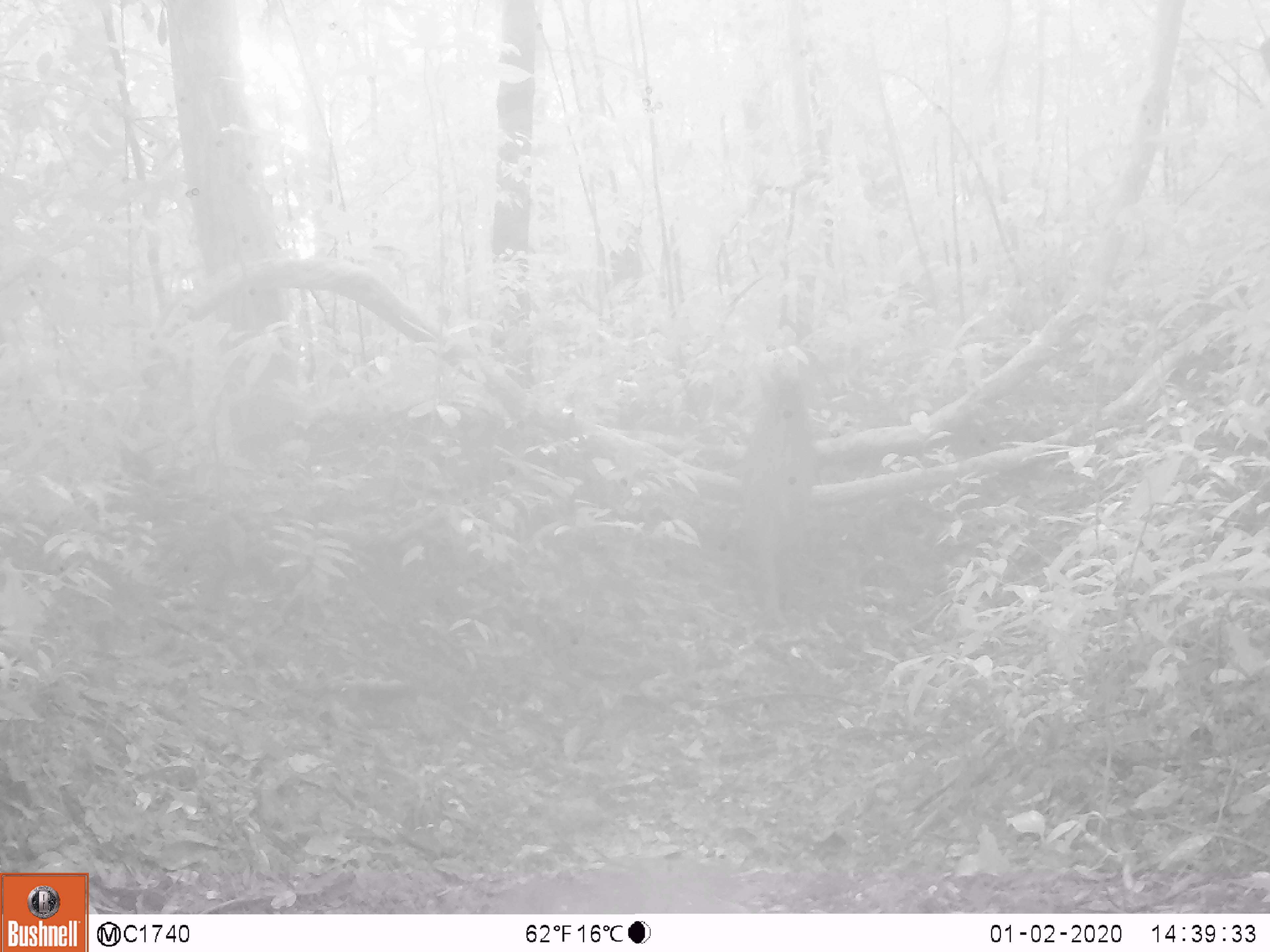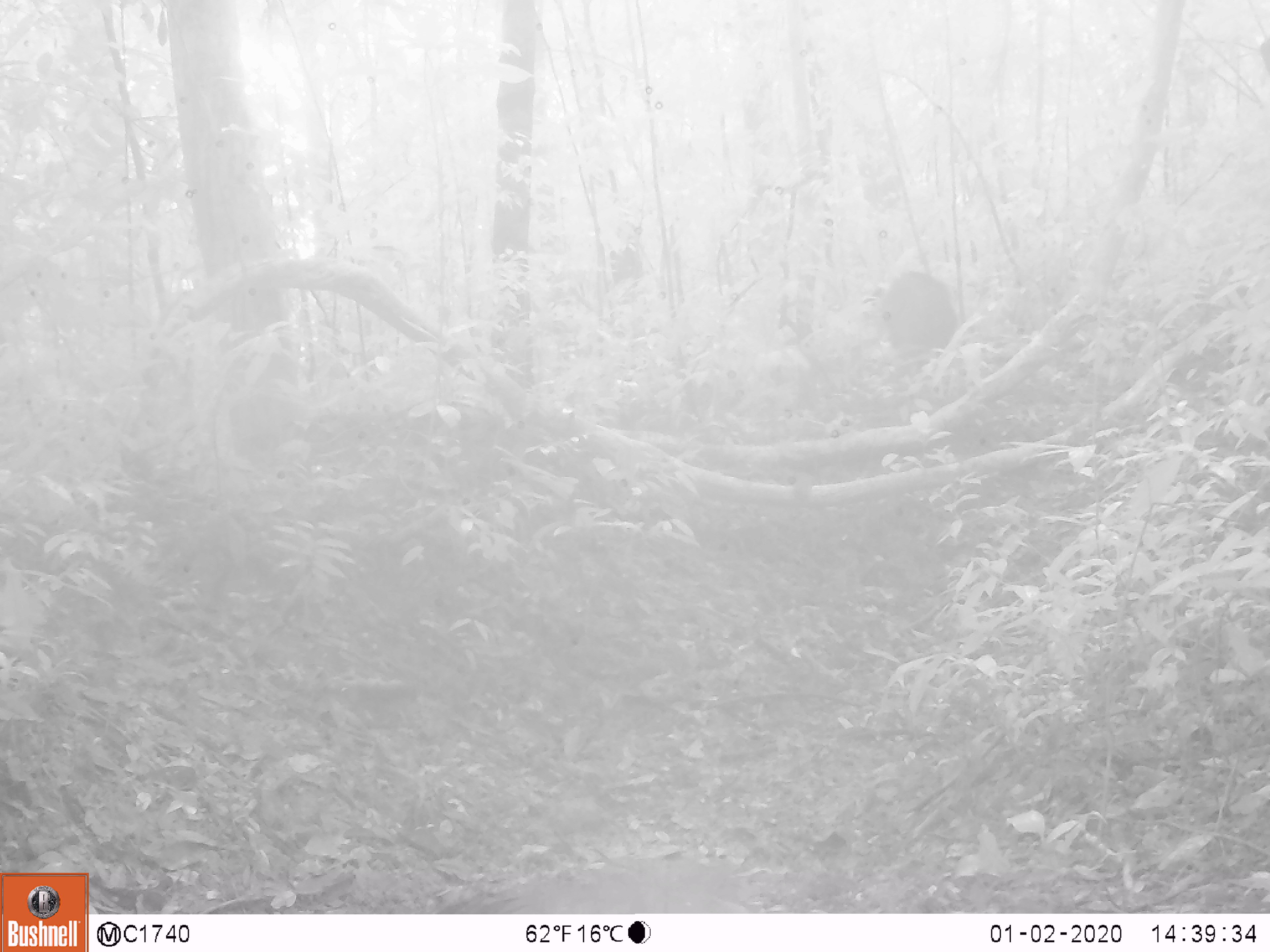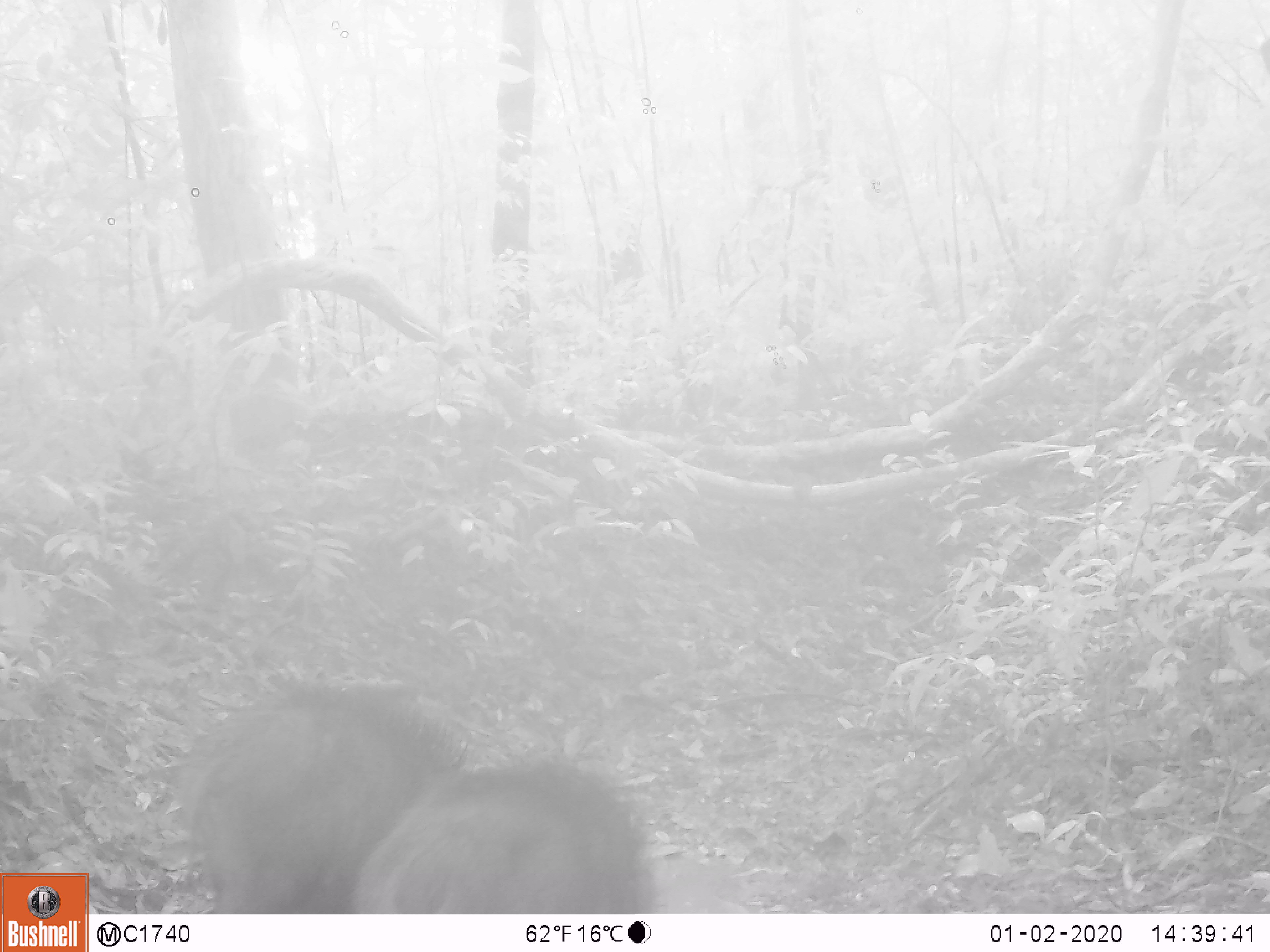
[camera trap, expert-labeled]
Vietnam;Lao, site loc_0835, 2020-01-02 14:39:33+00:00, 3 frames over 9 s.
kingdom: Animalia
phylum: Chordata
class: Mammalia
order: Artiodactyla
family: Suidae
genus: Sus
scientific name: Sus scrofa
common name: eurasian wild pig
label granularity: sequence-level